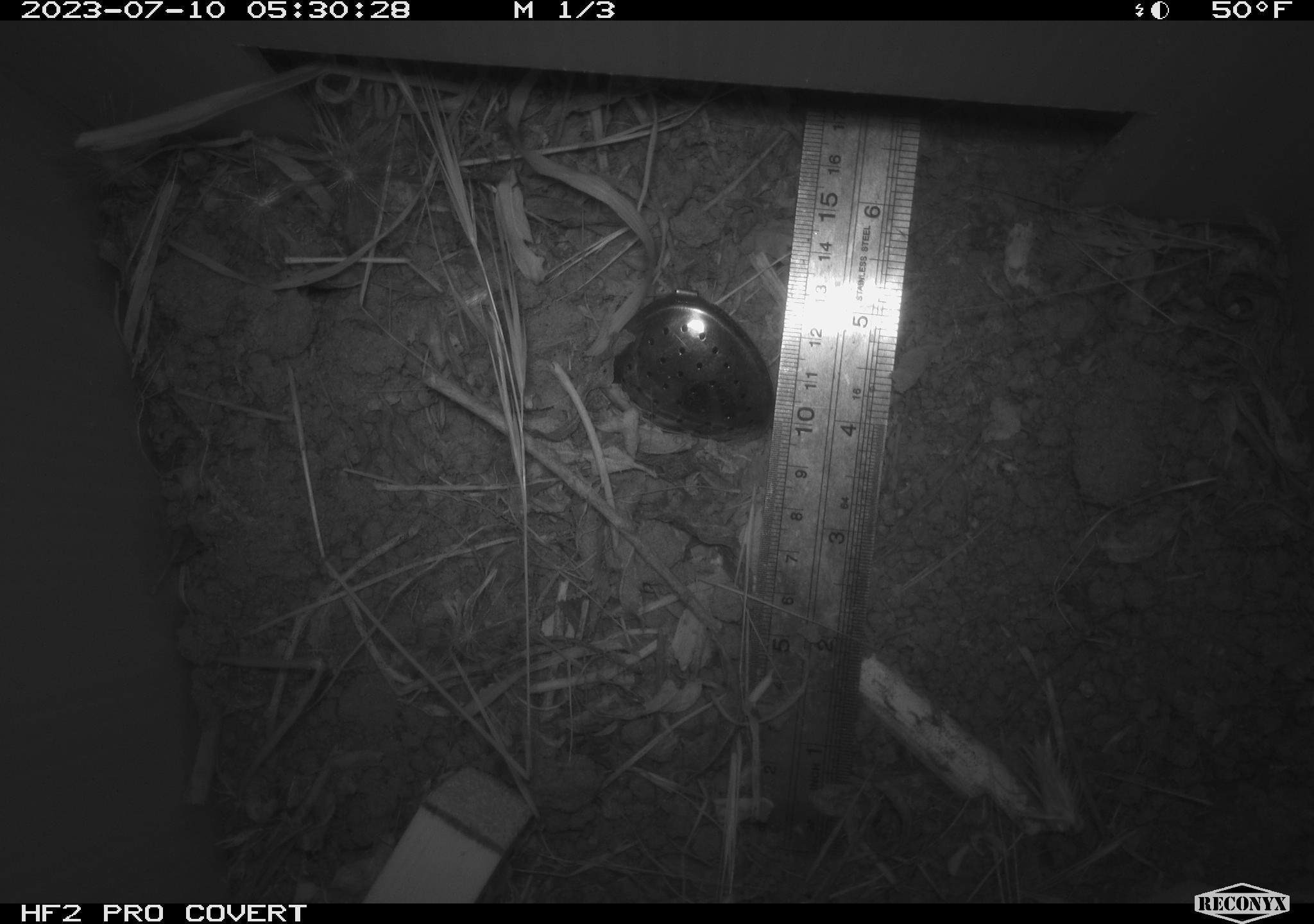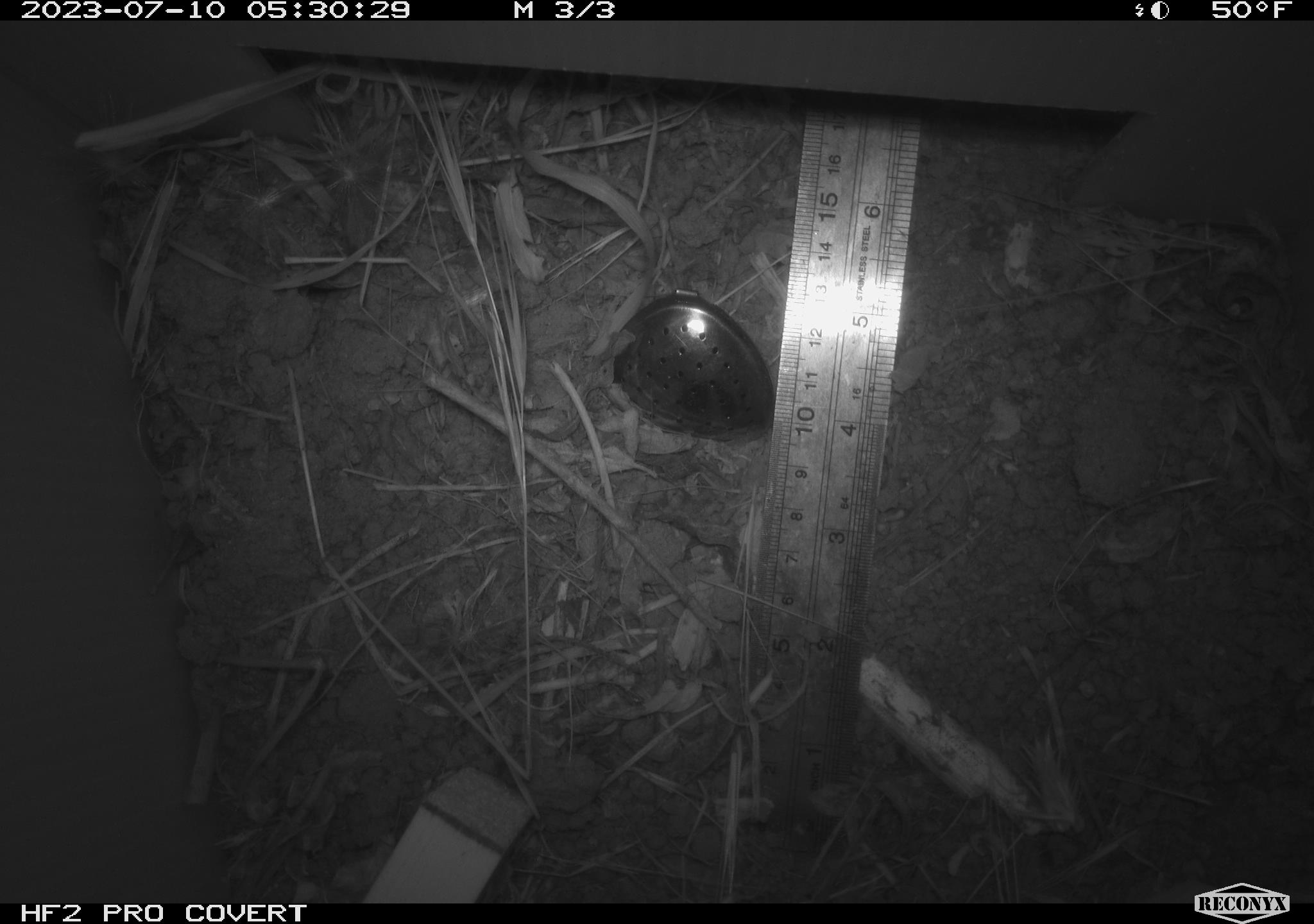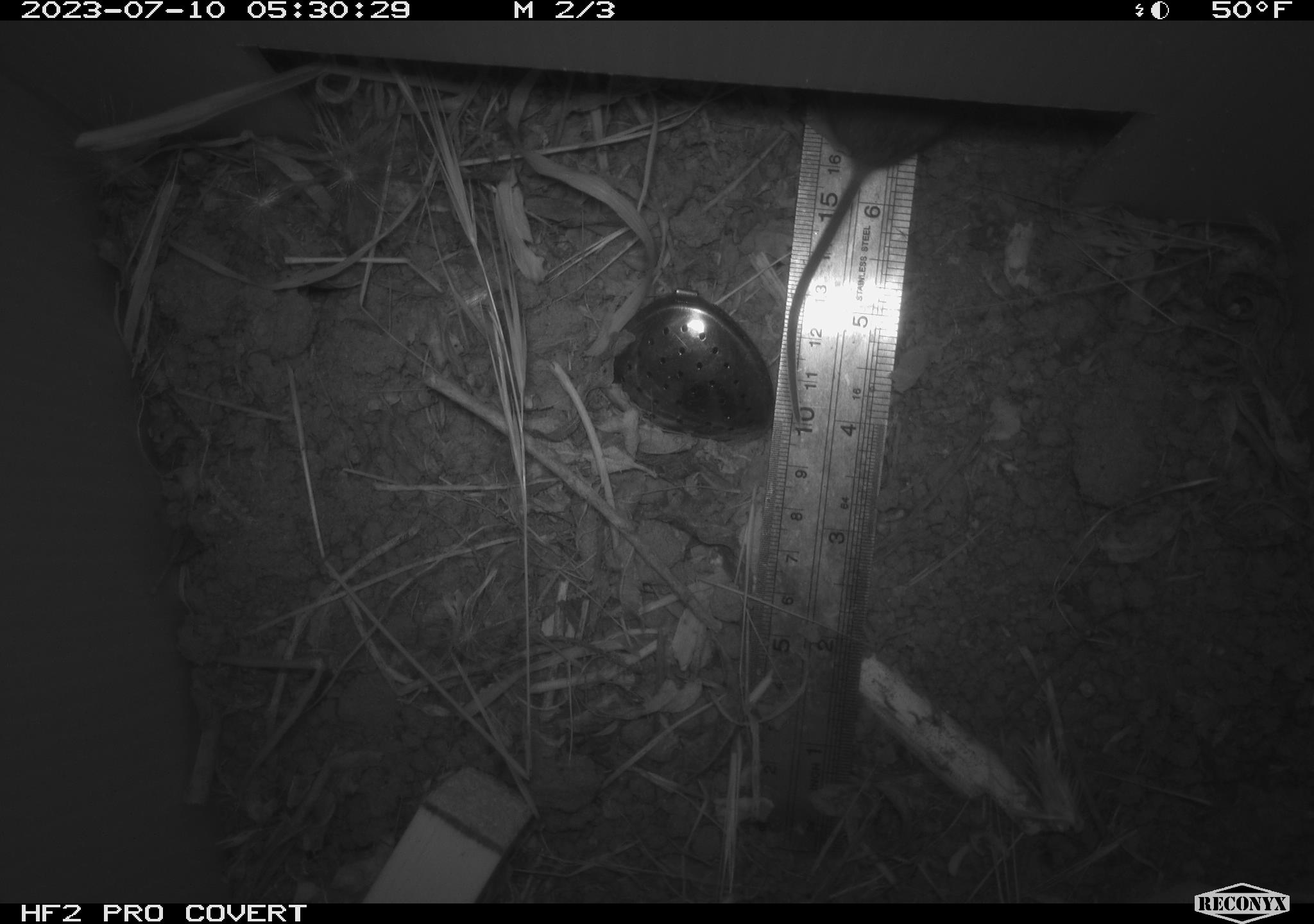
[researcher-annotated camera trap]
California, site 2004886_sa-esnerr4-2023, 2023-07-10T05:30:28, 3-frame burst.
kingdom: Animalia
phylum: Chordata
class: Mammalia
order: Rodentia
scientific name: Rodentia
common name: mouse species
Mouse species (Rodentia).